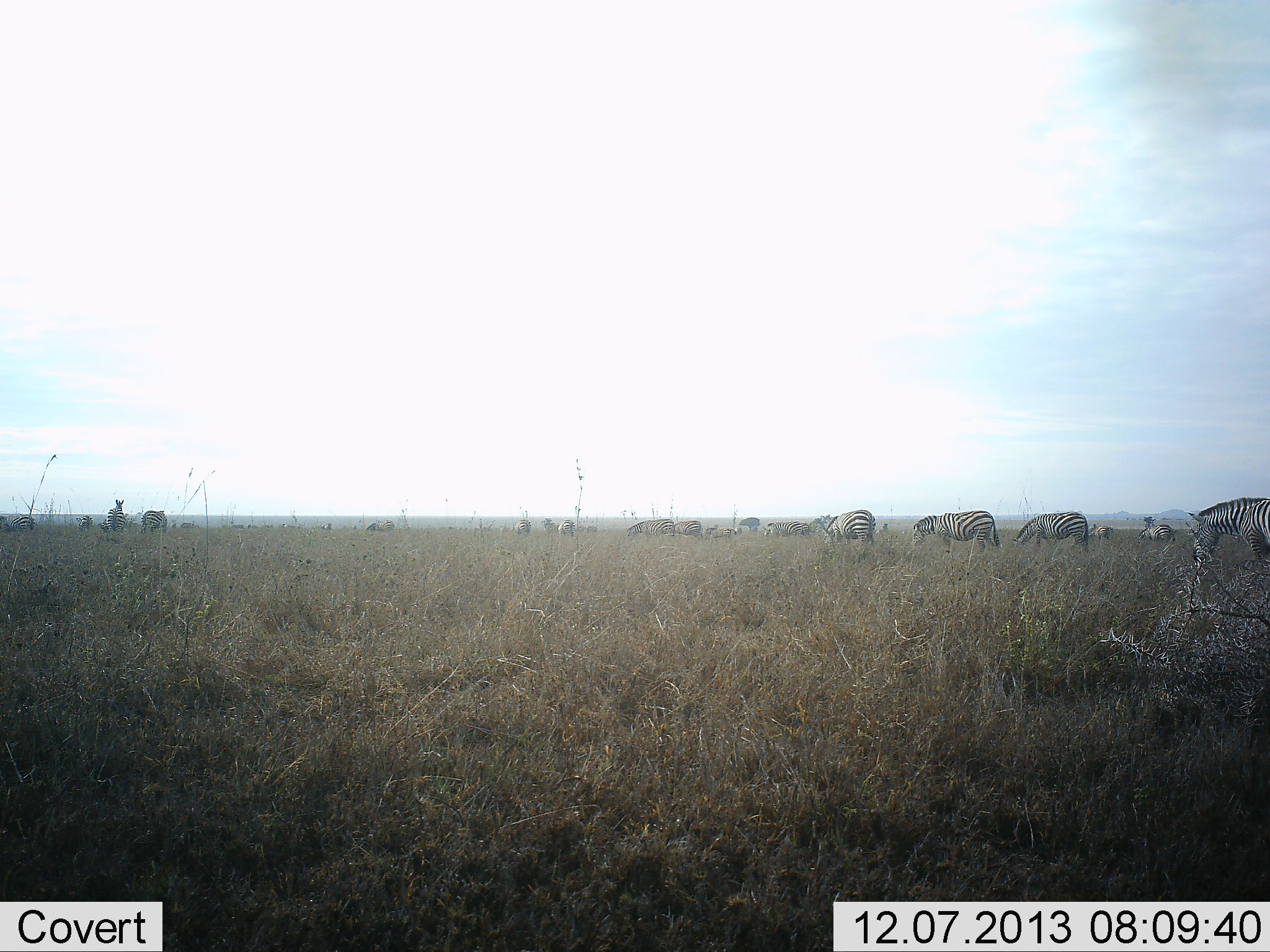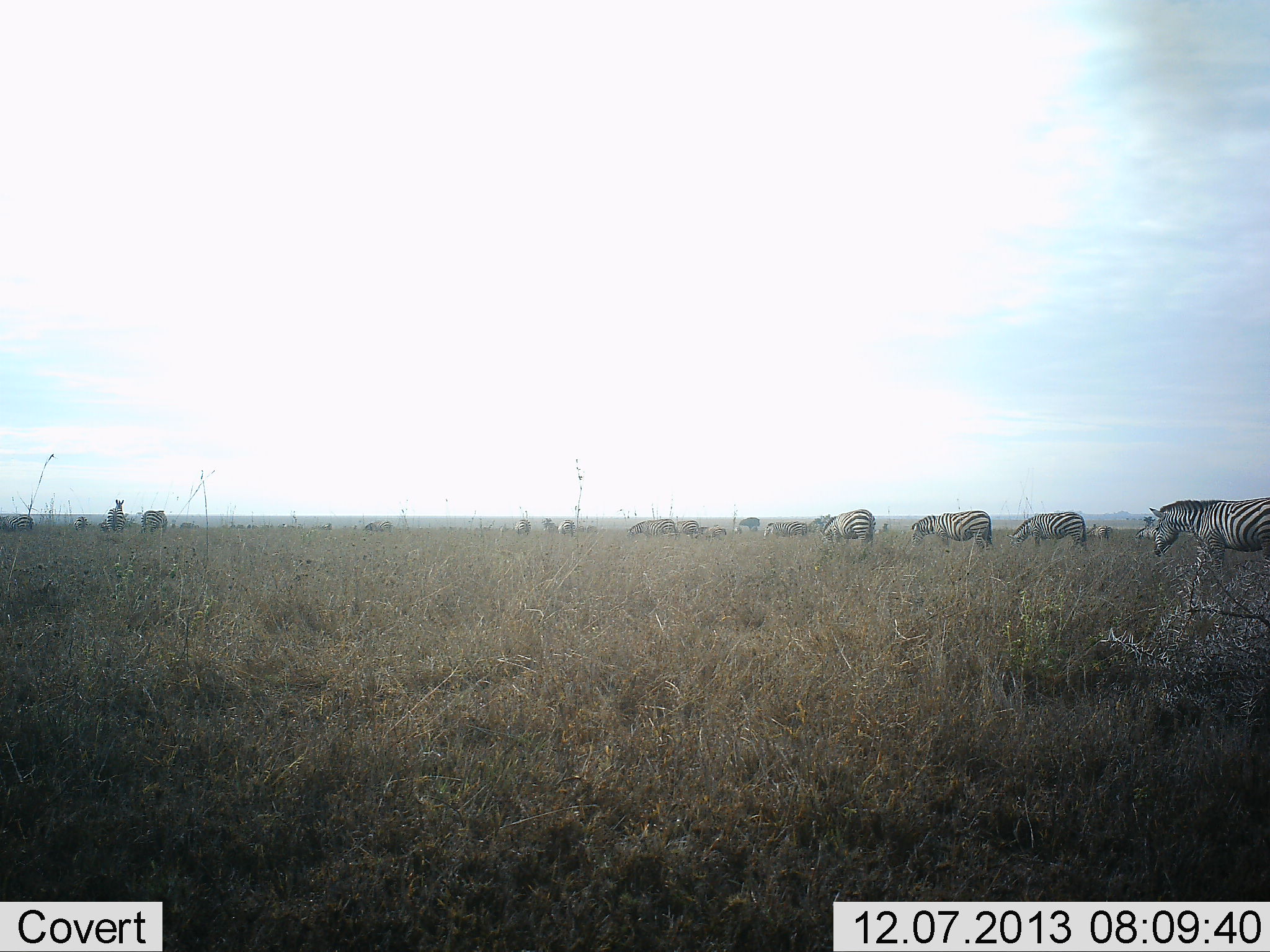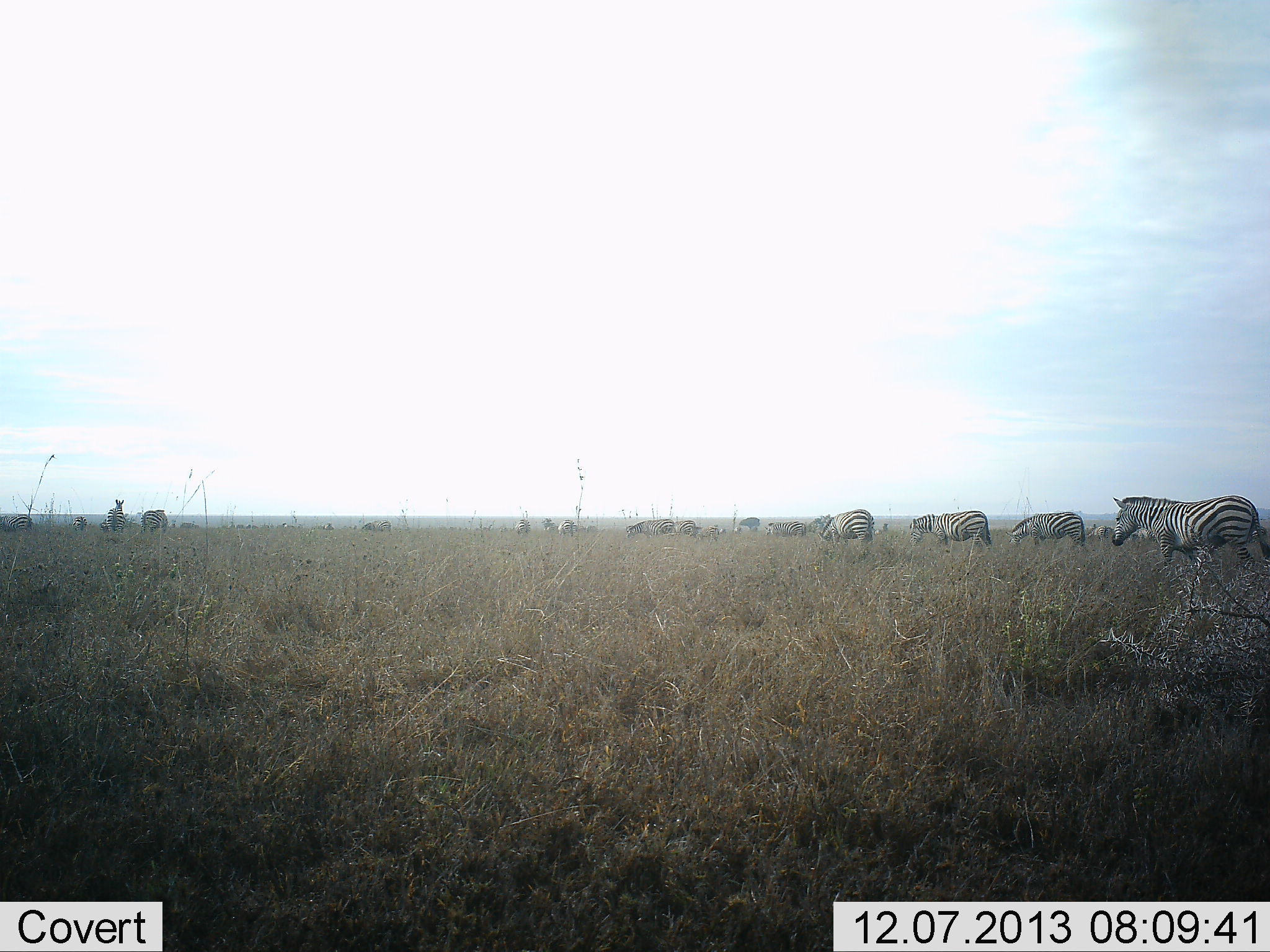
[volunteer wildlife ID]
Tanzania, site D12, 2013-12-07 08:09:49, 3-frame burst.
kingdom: Animalia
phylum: Chordata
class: Mammalia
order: Perissodactyla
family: Equidae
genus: Equus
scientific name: Equus quagga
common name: plains zebra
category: zebra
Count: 10.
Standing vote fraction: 40%.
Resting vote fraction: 0%.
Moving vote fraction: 90%.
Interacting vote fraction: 0%.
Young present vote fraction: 0%.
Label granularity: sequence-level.